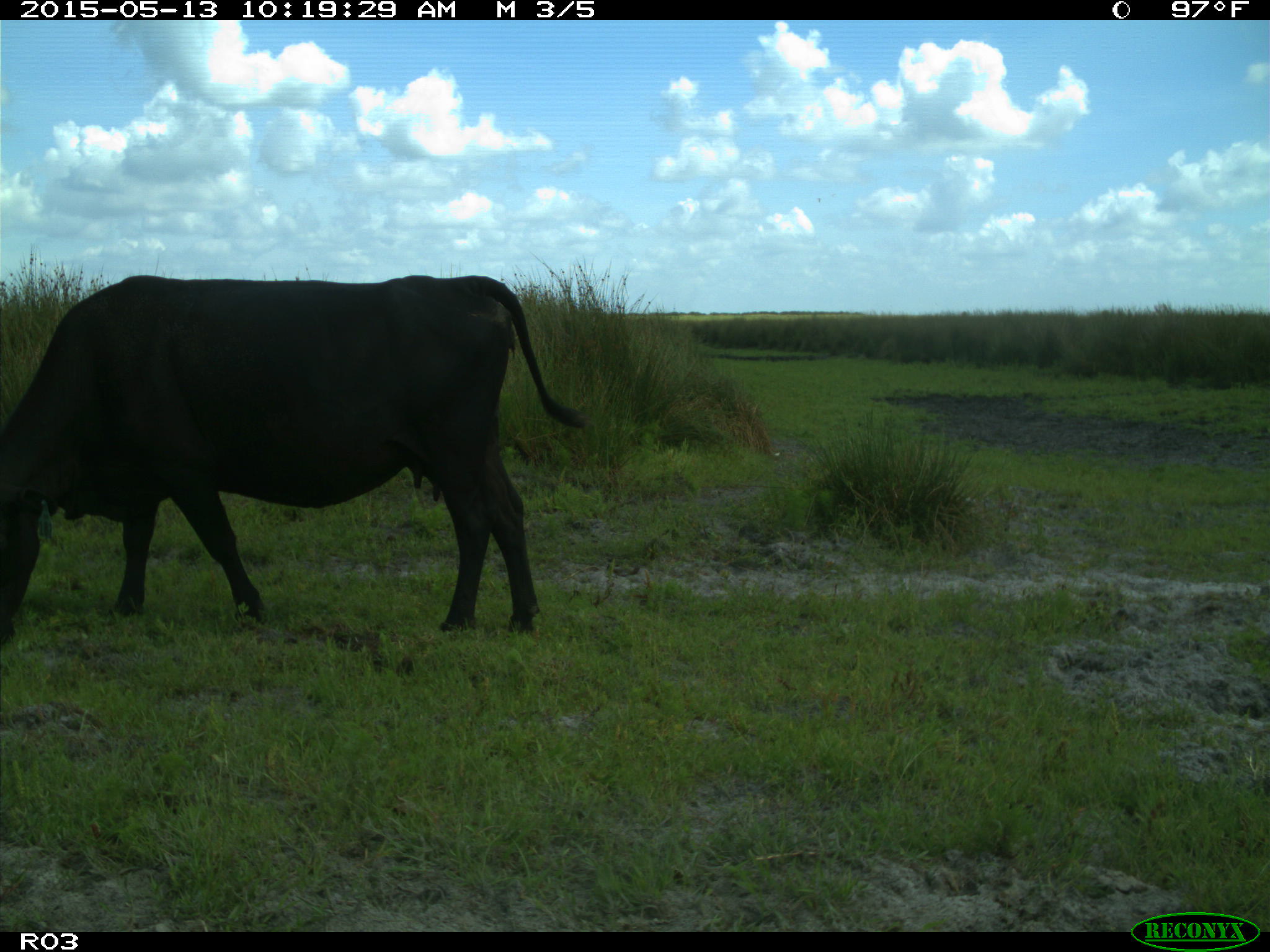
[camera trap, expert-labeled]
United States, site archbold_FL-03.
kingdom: Animalia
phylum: Chordata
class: Mammalia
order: Artiodactyla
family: Bovidae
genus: Bos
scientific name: Bos taurus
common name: domestic cow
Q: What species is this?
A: Bos taurus (domestic cow).